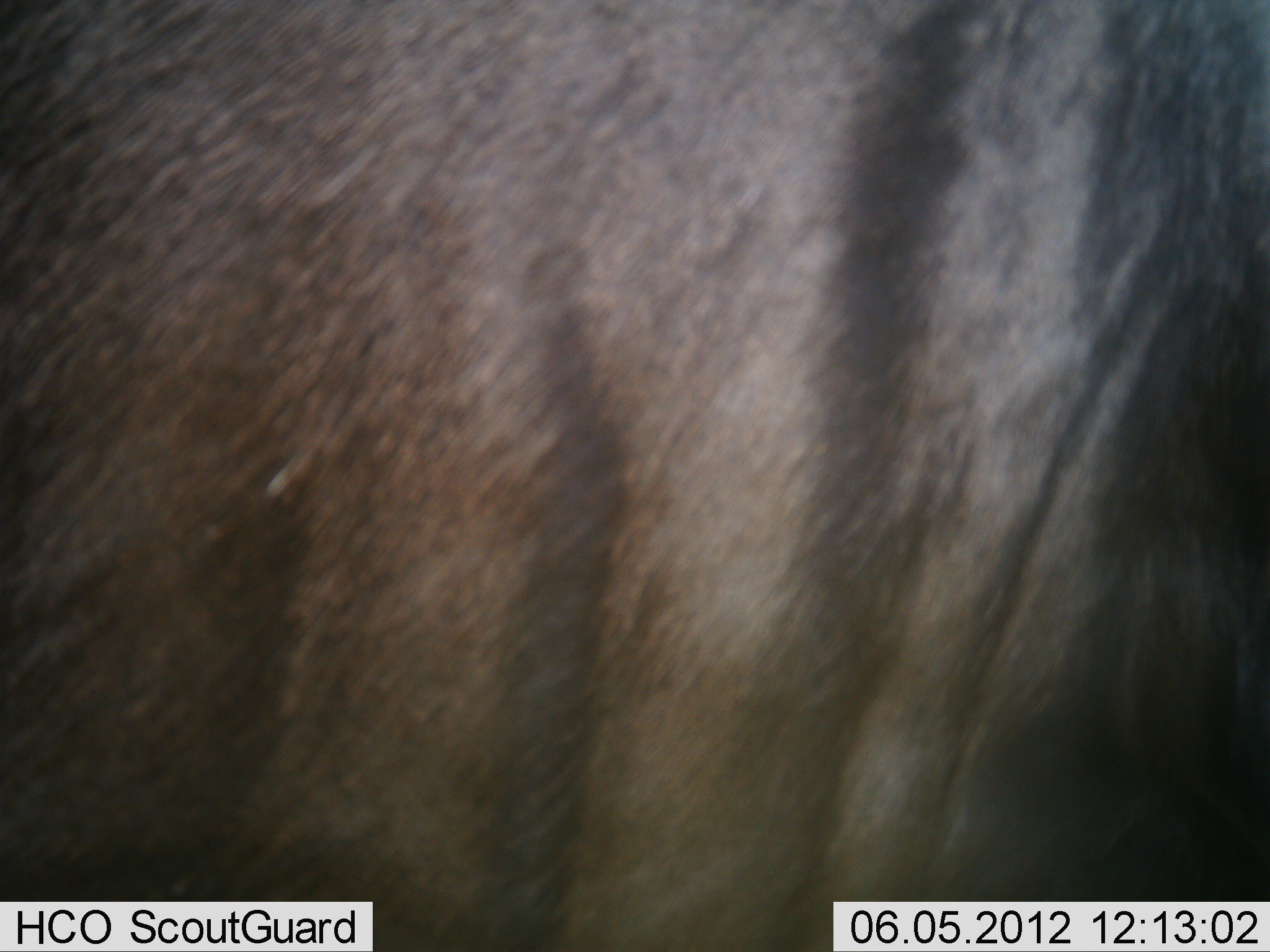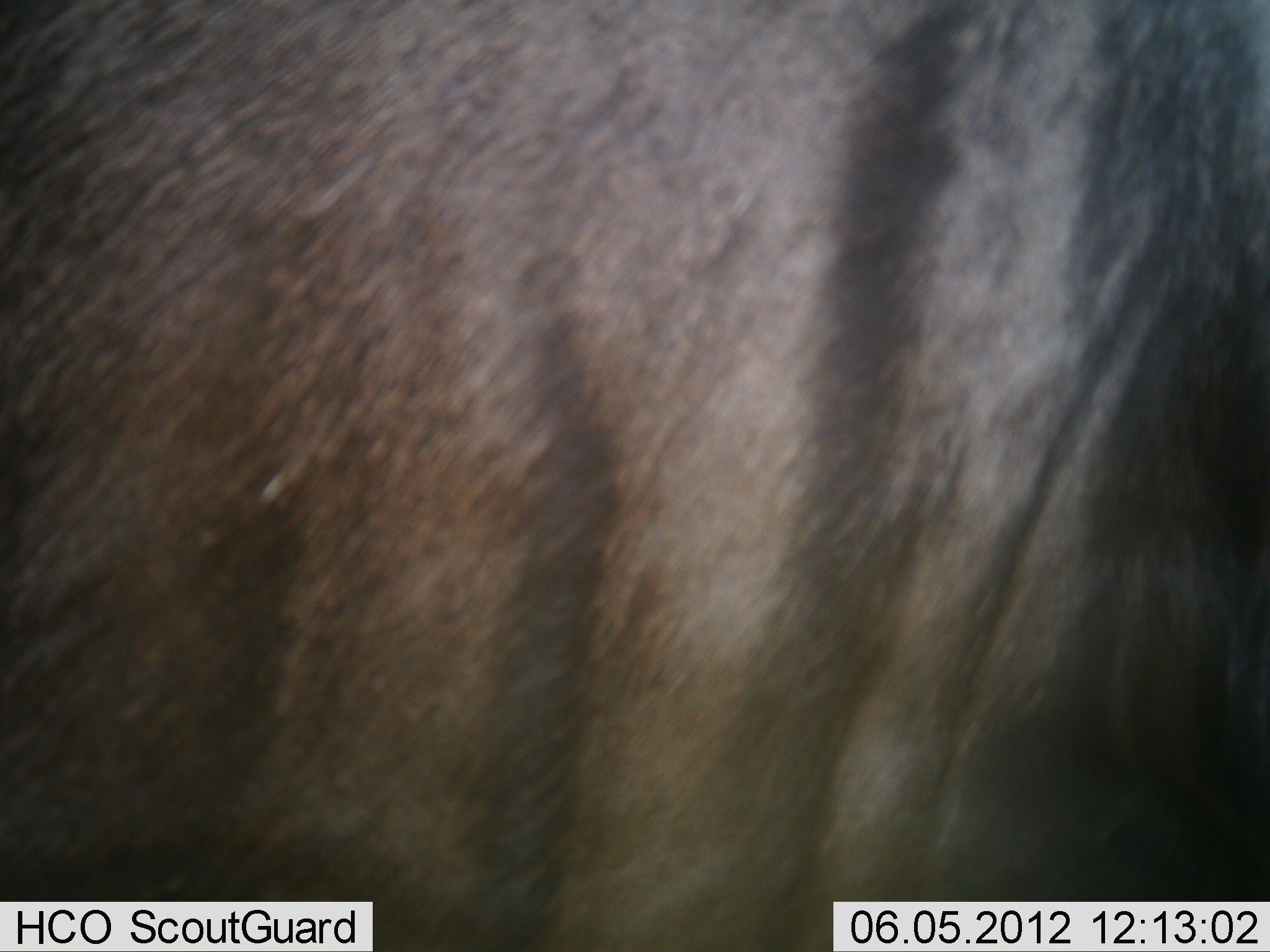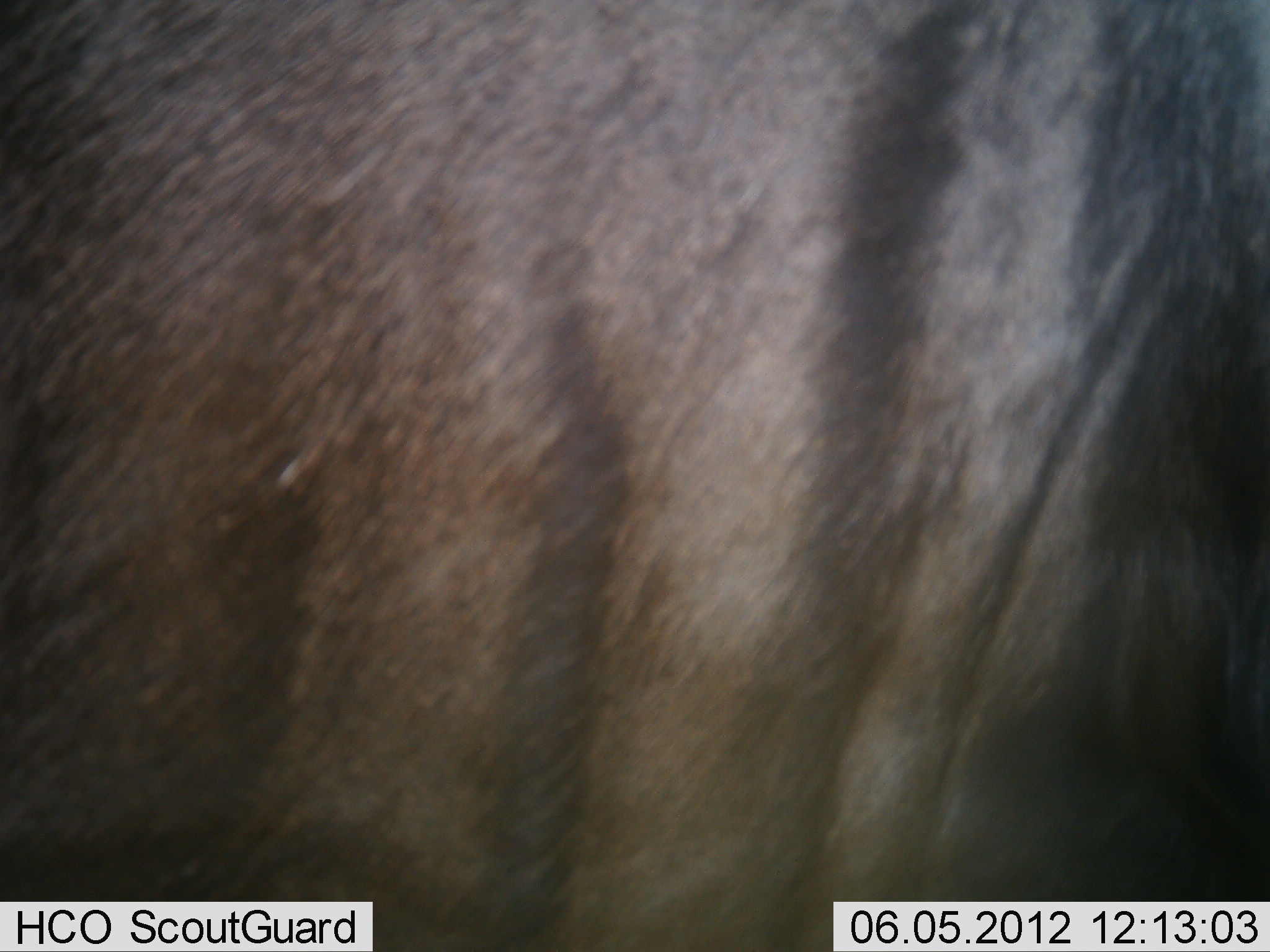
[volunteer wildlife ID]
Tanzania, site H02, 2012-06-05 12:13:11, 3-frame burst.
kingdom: Animalia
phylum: Chordata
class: Mammalia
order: Artiodactyla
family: Bovidae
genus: Connochaetes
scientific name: Connochaetes taurinus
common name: blue wildebeest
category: wildebeest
Wildebeest (blue wildebeest) (Connochaetes taurinus), count 1. Behavior (volunteer vote fractions): standing 100%, resting 0%, moving 0%, interacting 0%. Young present (vote fraction): 0%. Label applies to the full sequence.